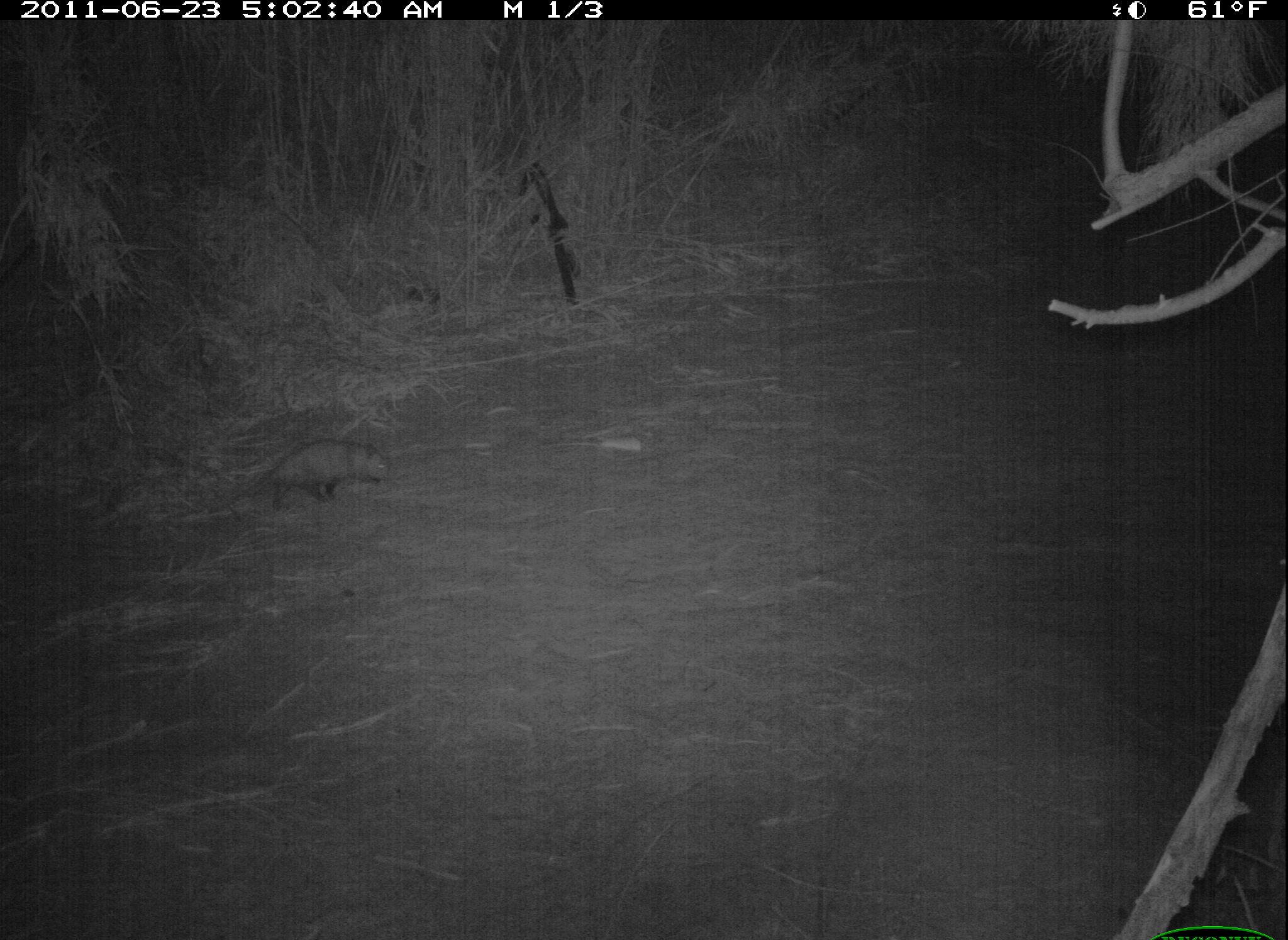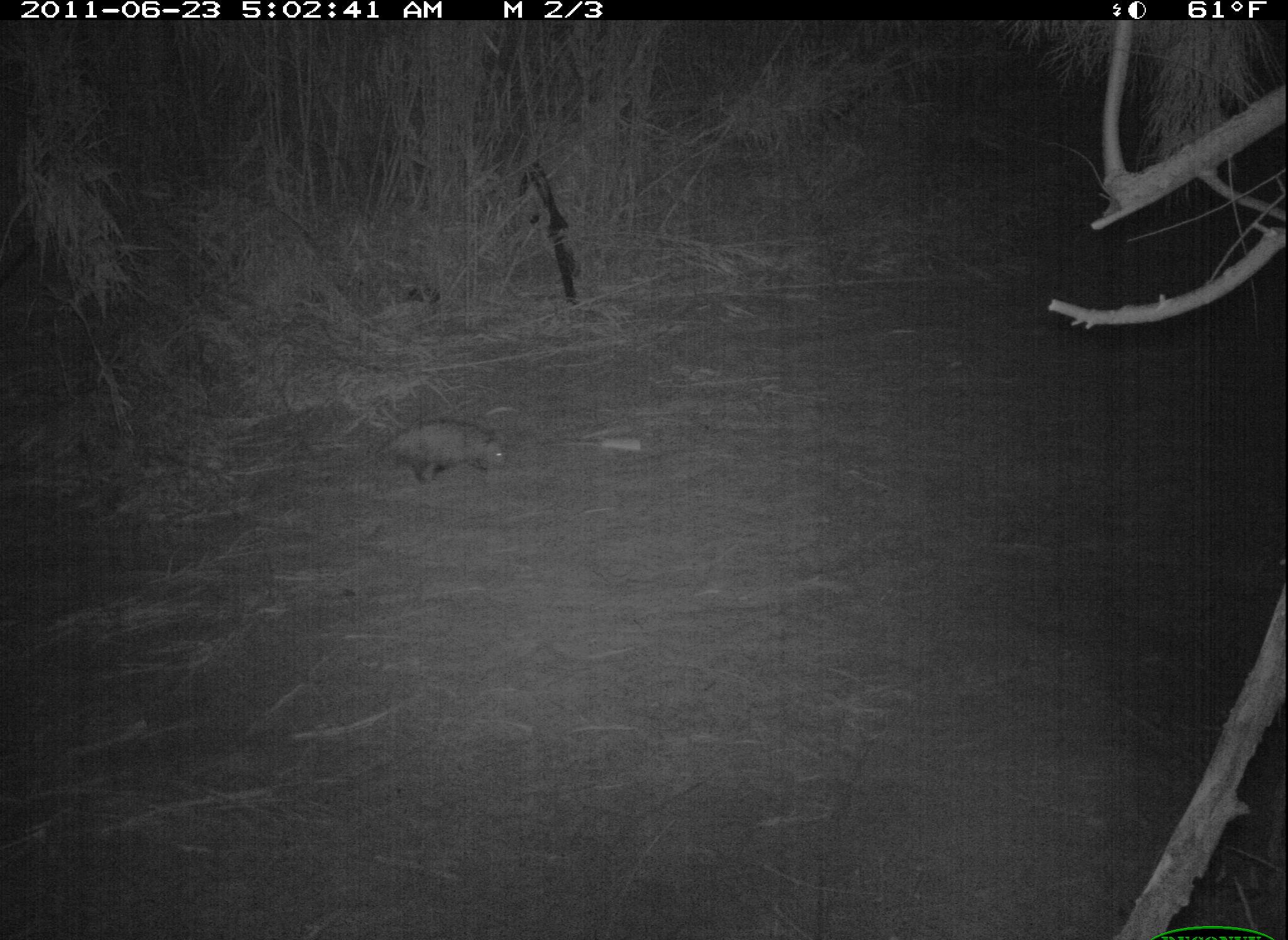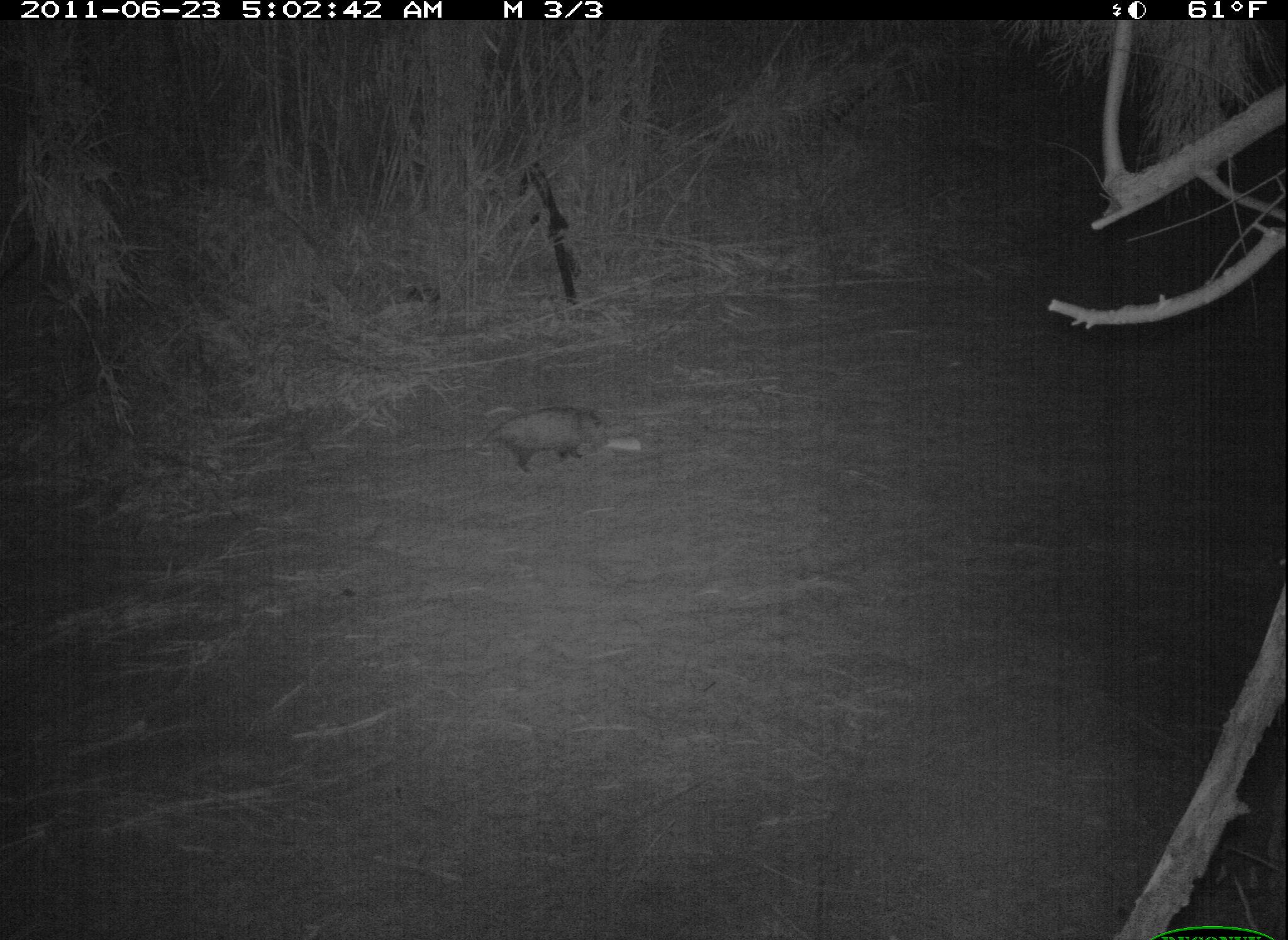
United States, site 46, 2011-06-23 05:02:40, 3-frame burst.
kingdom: Animalia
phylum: Chordata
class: Mammalia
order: Didelphimorphia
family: Didelphidae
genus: Didelphis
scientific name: Didelphis virginiana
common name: virginia opossum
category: opossum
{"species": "opossum (virginia opossum) (Didelphis virginiana)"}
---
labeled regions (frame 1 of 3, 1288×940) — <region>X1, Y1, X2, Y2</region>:
opossum: <region>211, 432, 402, 523</region>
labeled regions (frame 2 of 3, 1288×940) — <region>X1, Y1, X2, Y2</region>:
opossum: <region>346, 414, 517, 499</region>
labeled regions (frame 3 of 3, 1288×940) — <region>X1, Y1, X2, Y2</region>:
opossum: <region>448, 399, 621, 486</region>